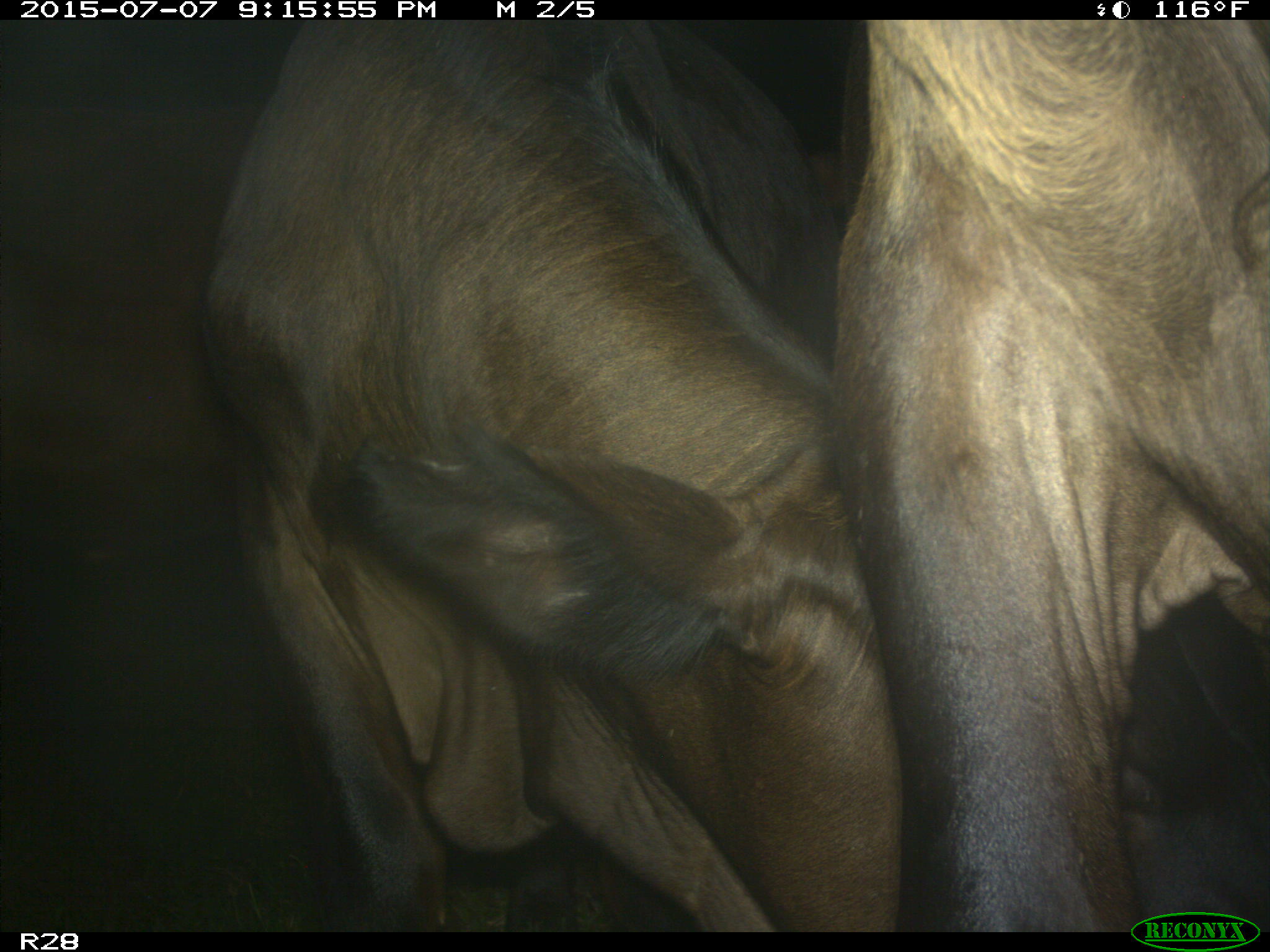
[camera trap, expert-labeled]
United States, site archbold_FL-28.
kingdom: Animalia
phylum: Chordata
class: Mammalia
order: Artiodactyla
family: Bovidae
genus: Bos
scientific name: Bos taurus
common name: domestic cow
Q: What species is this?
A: Bos taurus (domestic cow).